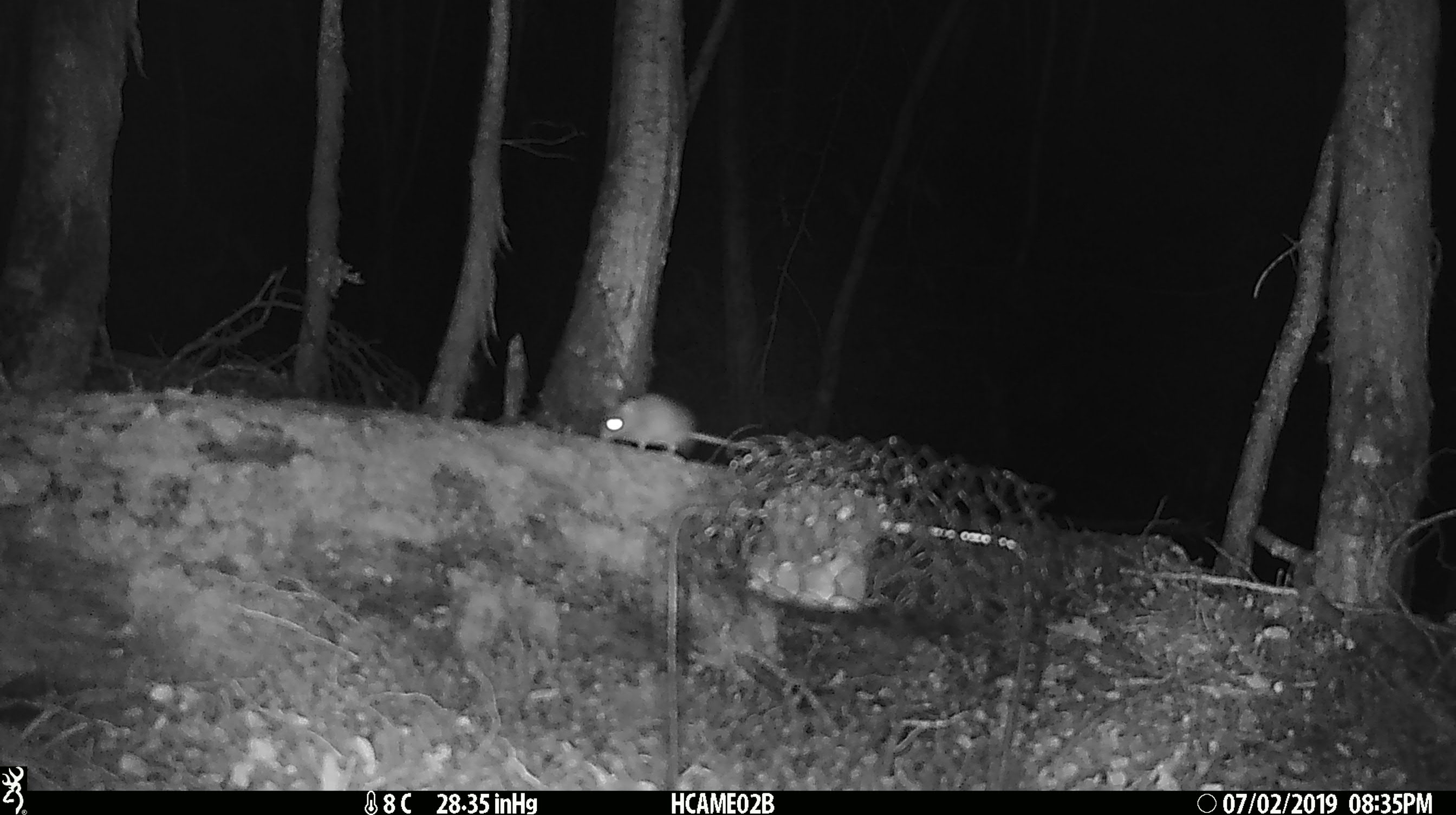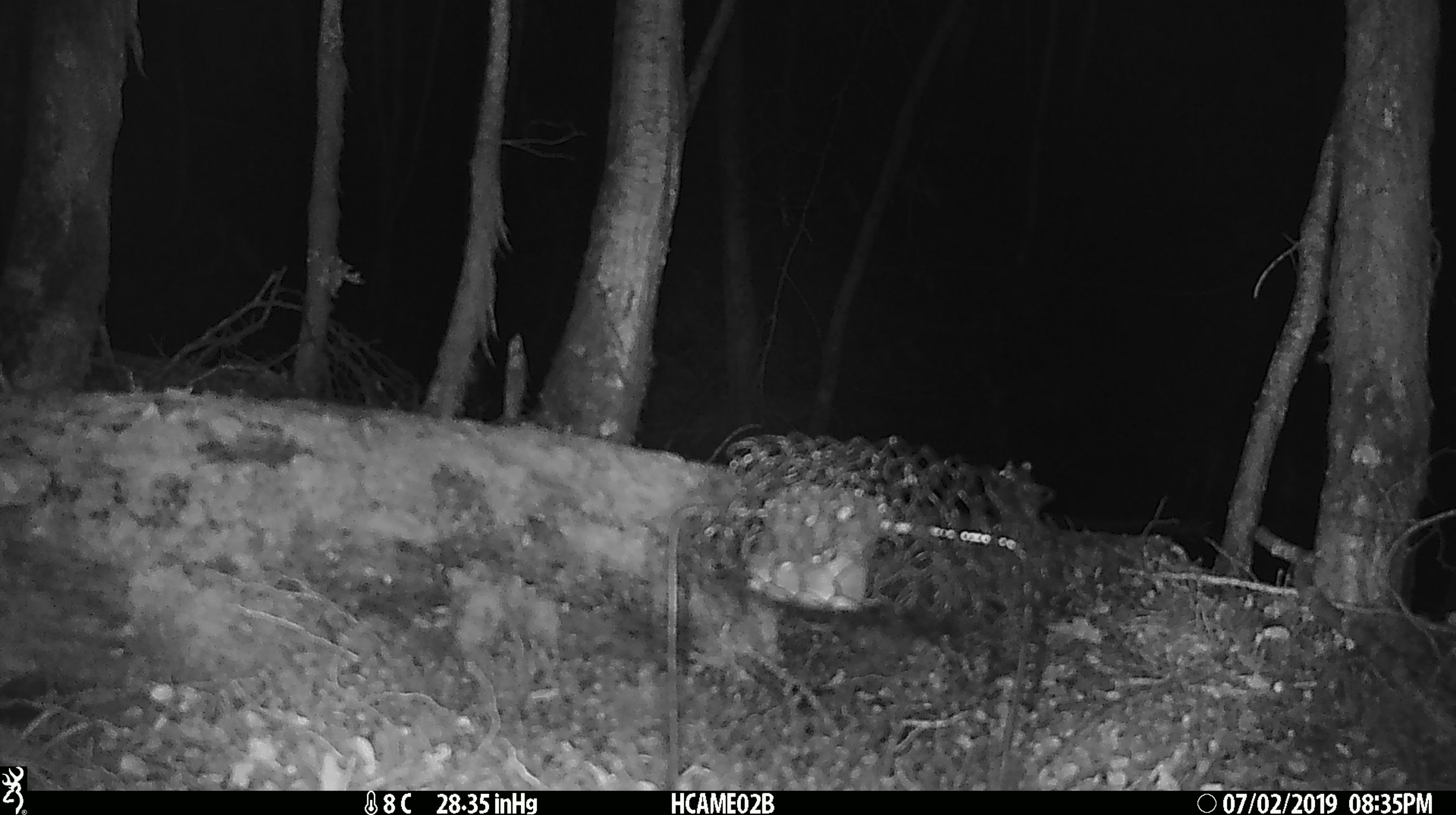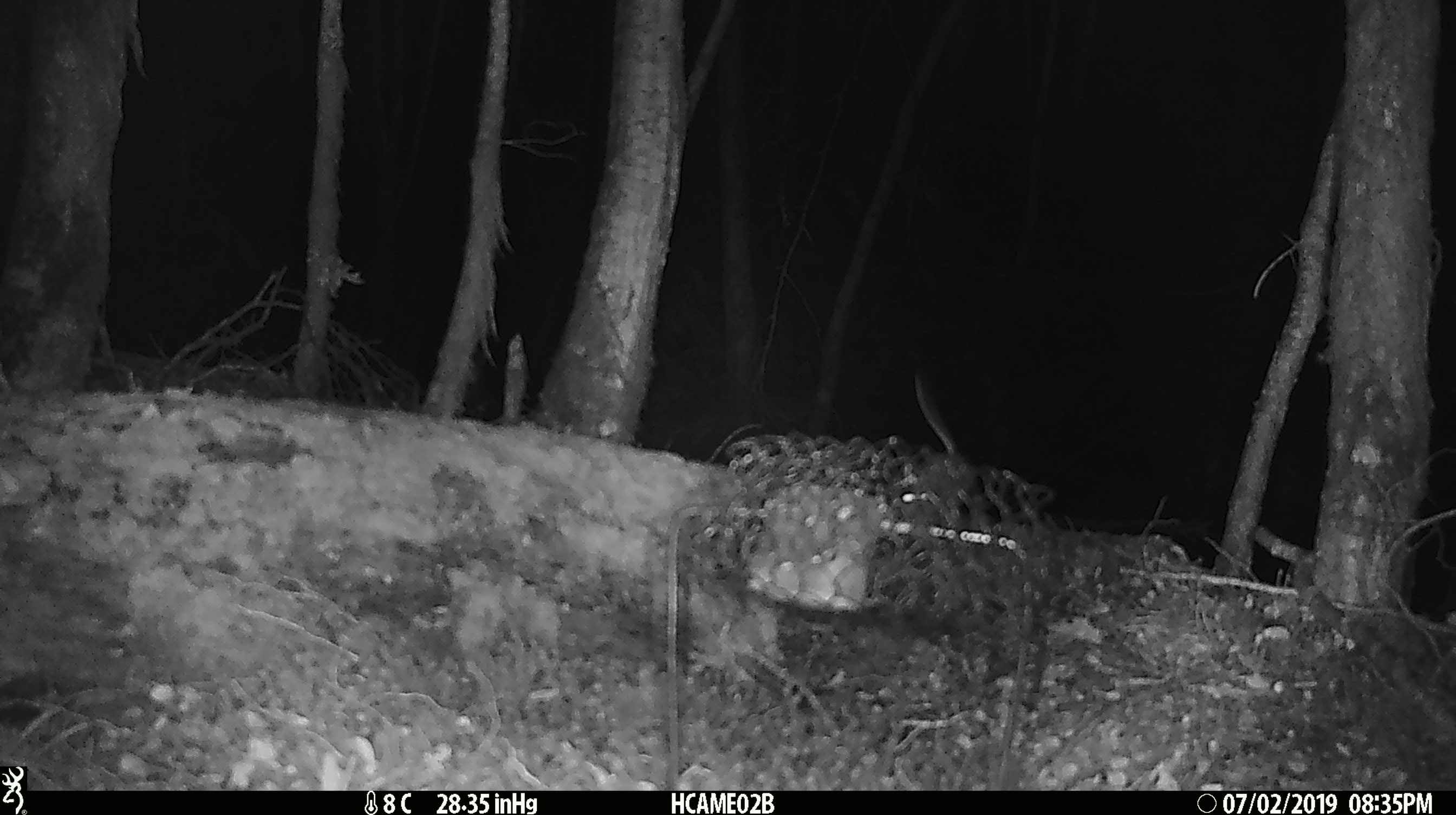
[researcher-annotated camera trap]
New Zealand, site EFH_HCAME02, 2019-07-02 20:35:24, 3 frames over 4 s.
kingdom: Animalia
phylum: Chordata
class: Mammalia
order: Rodentia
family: Muridae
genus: Mus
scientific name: Mus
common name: mouse